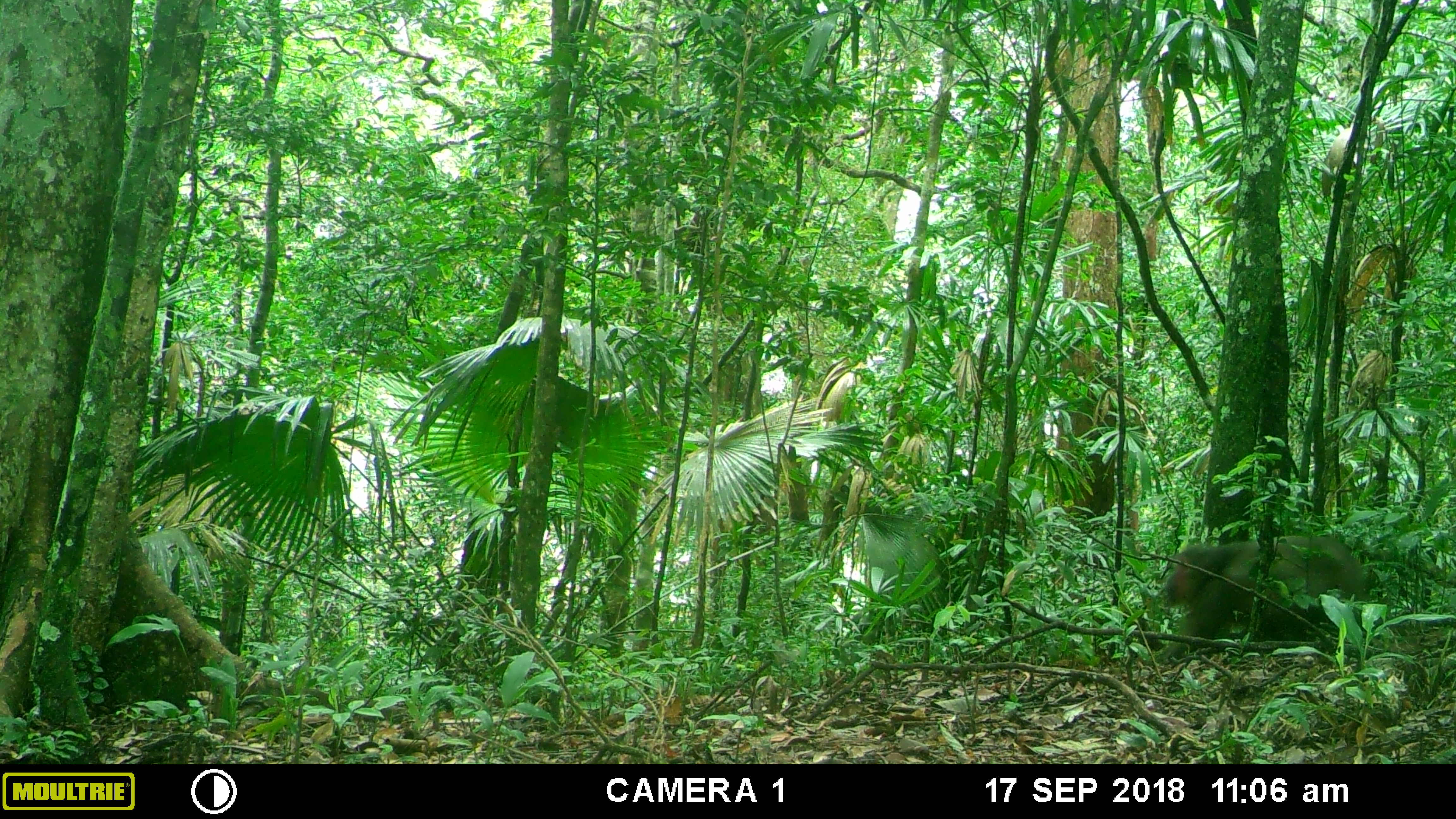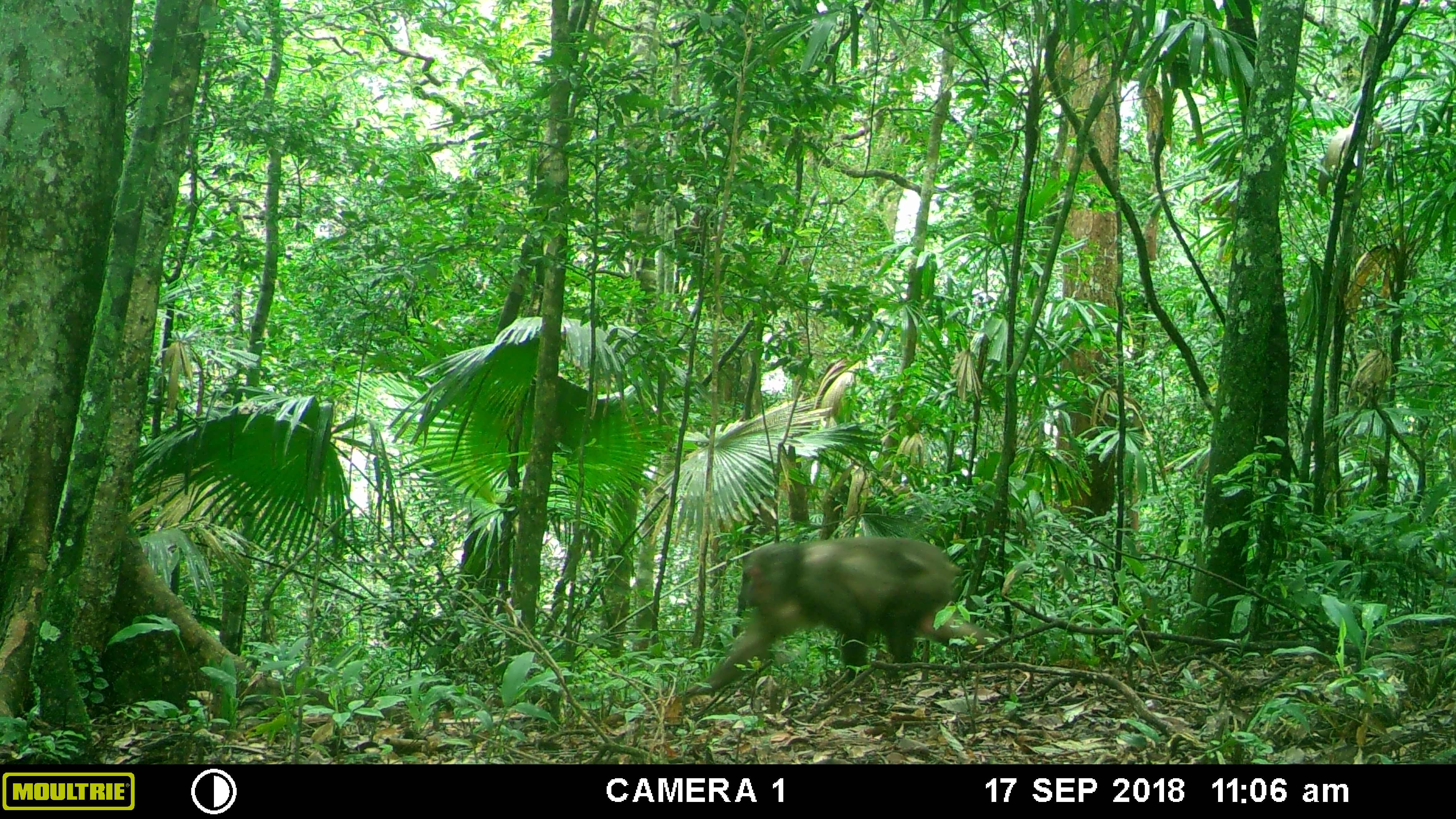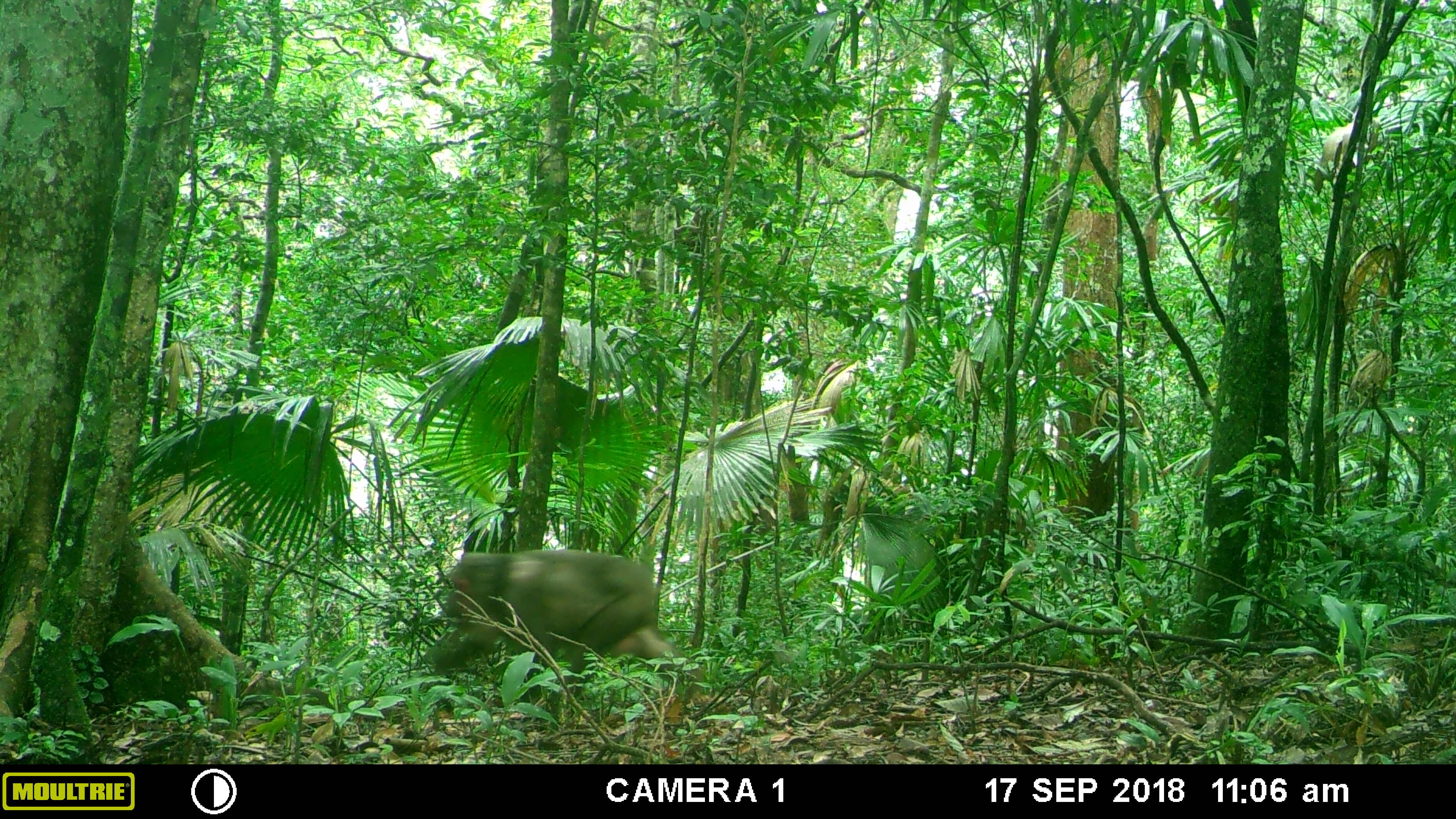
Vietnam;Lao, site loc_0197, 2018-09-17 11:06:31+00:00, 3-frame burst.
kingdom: Animalia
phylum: Chordata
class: Mammalia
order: Primates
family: Cercopithecidae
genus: Macaca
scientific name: Macaca arctoides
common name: stump-tailed macaque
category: stump tailed macaque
Stump tailed macaque (stump-tailed macaque) (Macaca arctoides). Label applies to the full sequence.